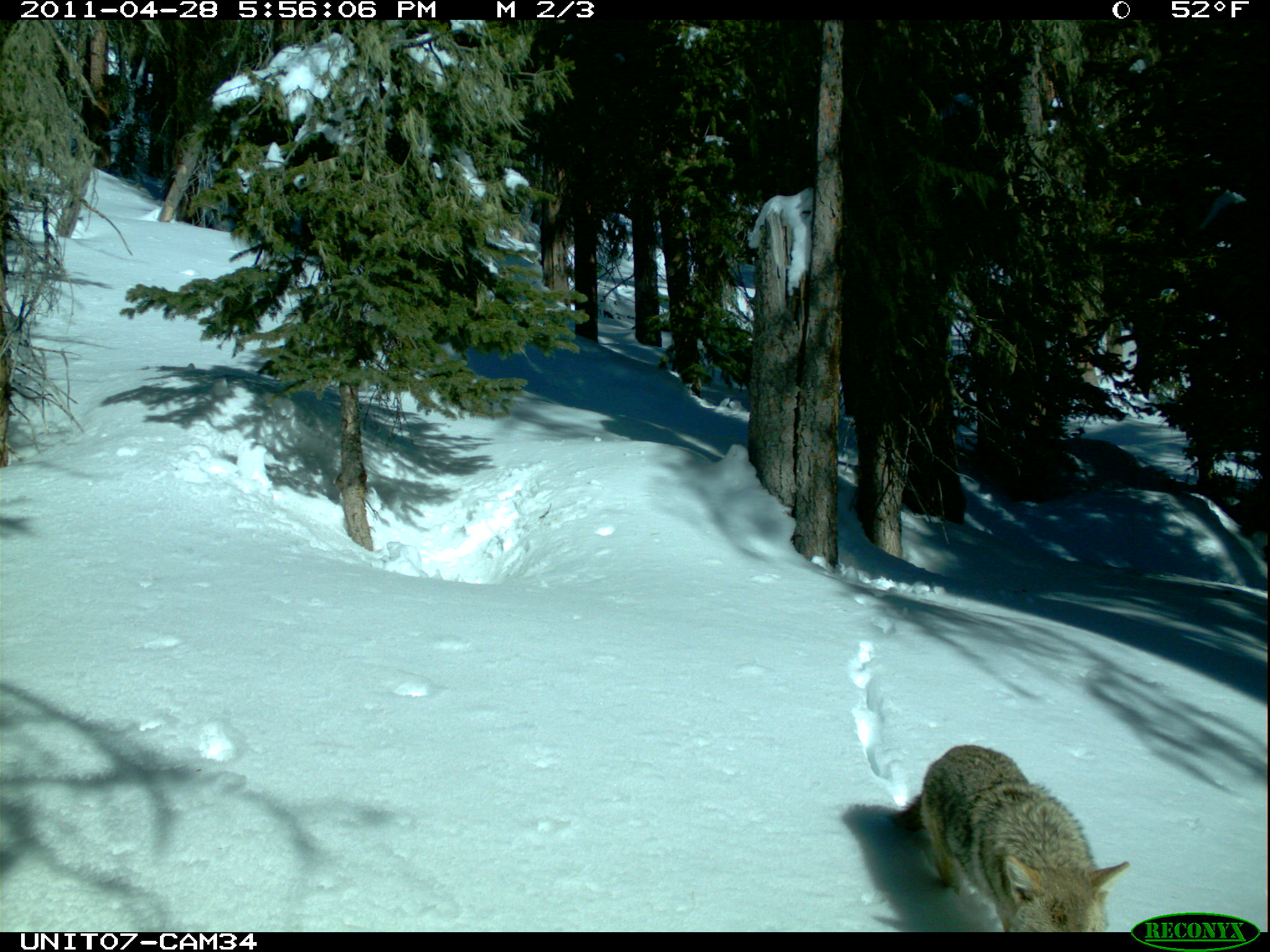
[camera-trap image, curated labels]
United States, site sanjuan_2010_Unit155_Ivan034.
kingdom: Animalia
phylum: Chordata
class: Mammalia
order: Carnivora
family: Canidae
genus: Canis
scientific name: Canis latrans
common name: coyote